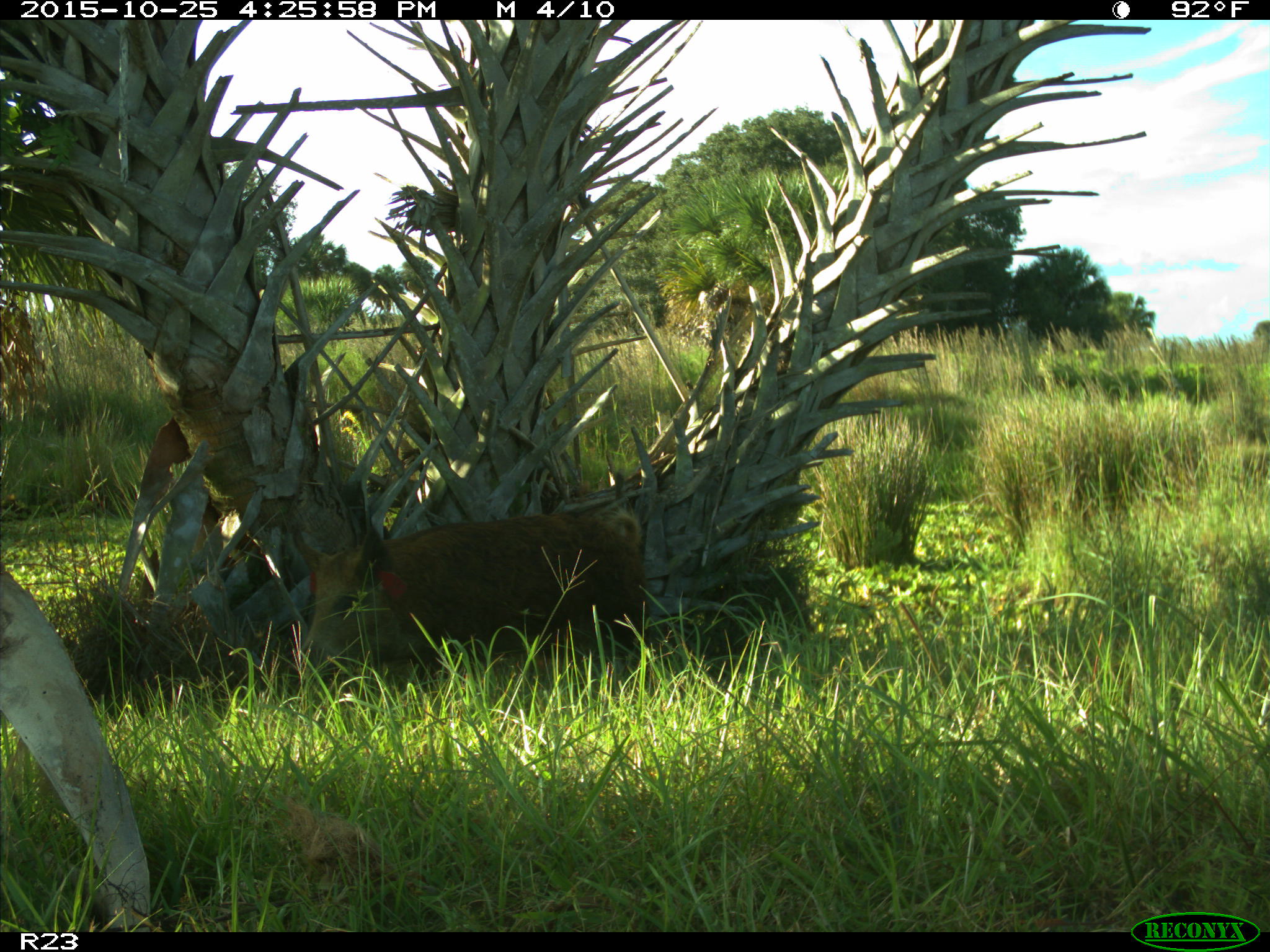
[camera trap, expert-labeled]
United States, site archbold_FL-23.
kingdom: Animalia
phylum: Chordata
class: Mammalia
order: Artiodactyla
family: Suidae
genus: Sus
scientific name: Sus scrofa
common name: wild boar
Sus scrofa (wild boar).